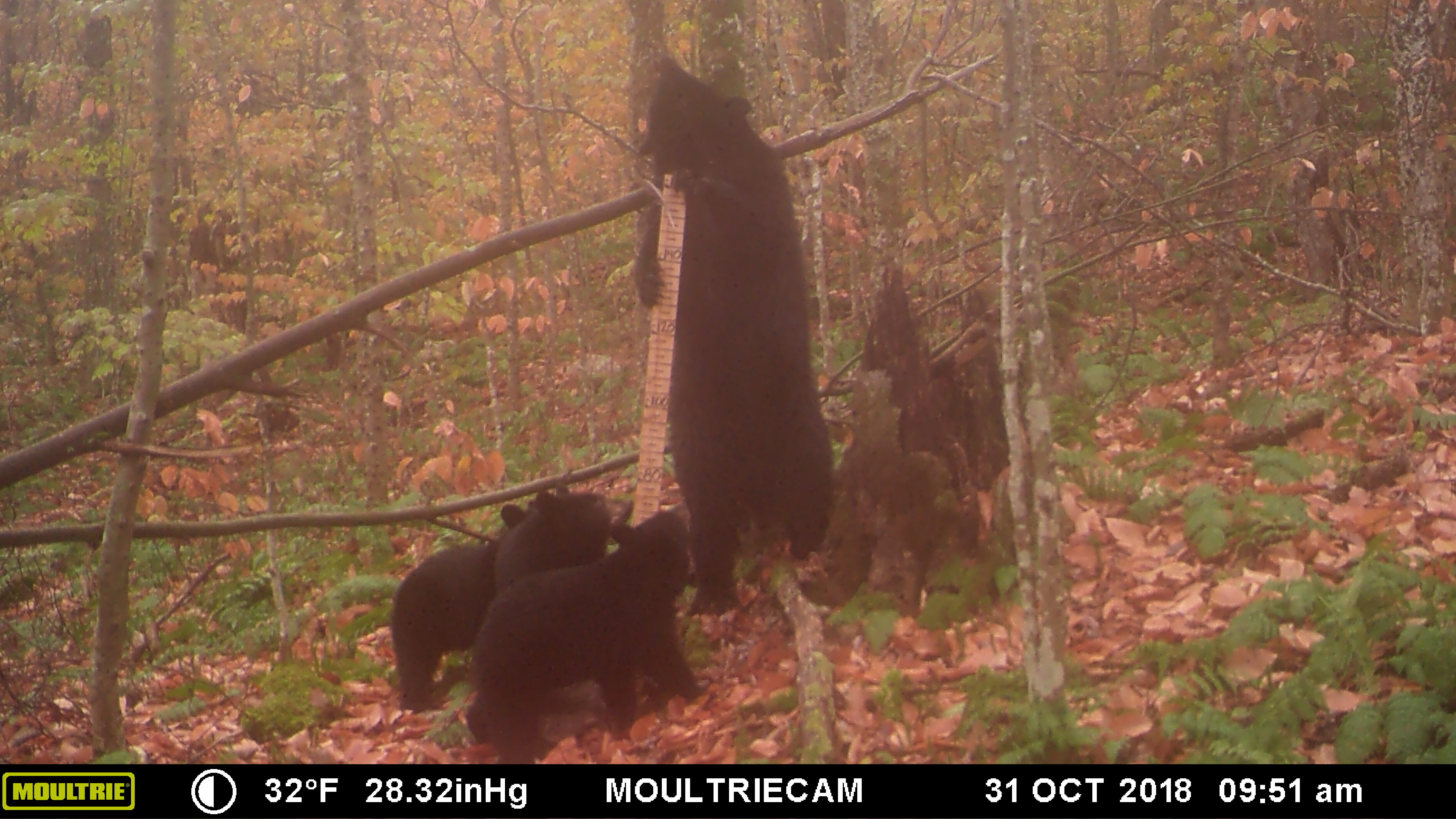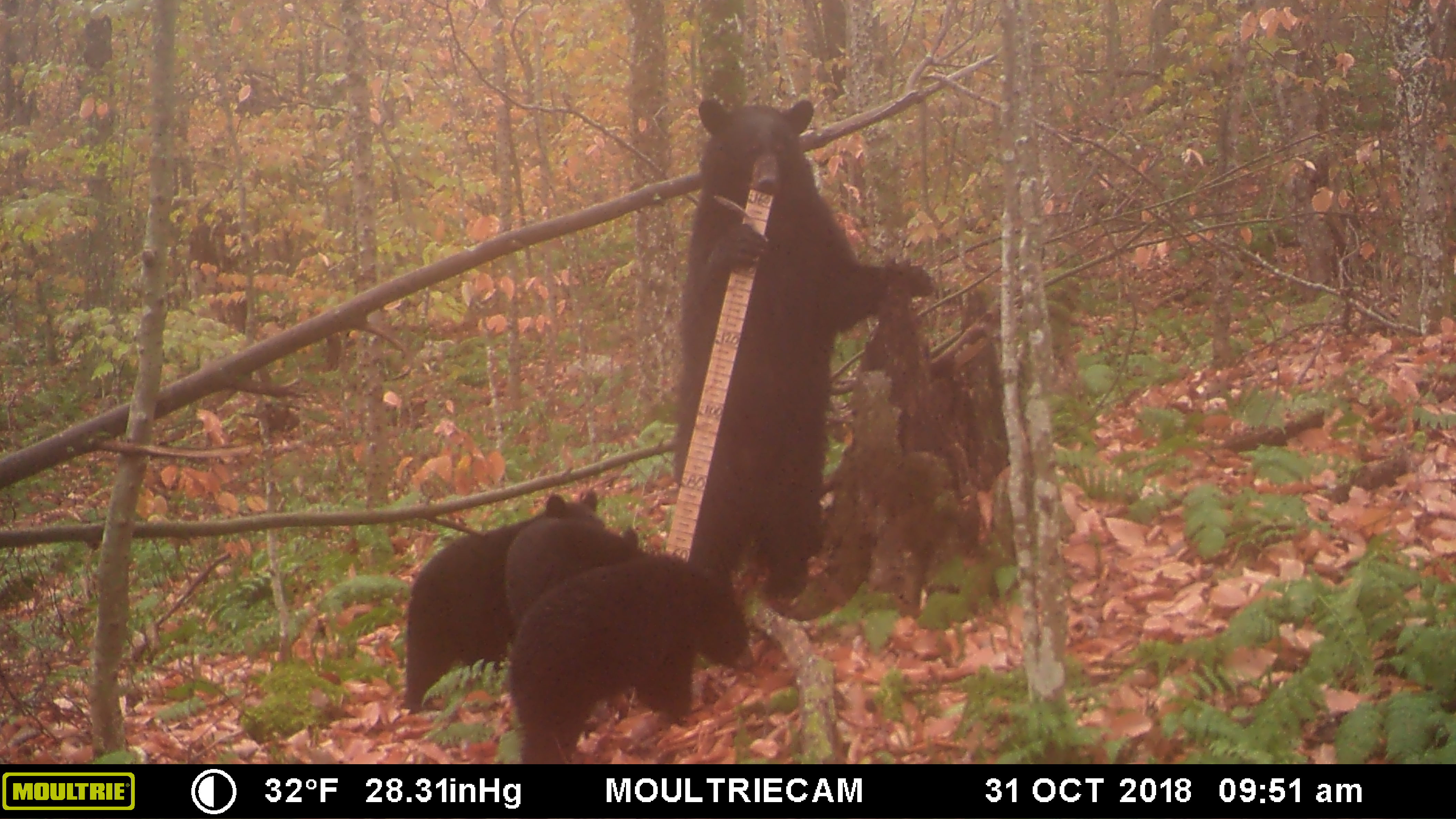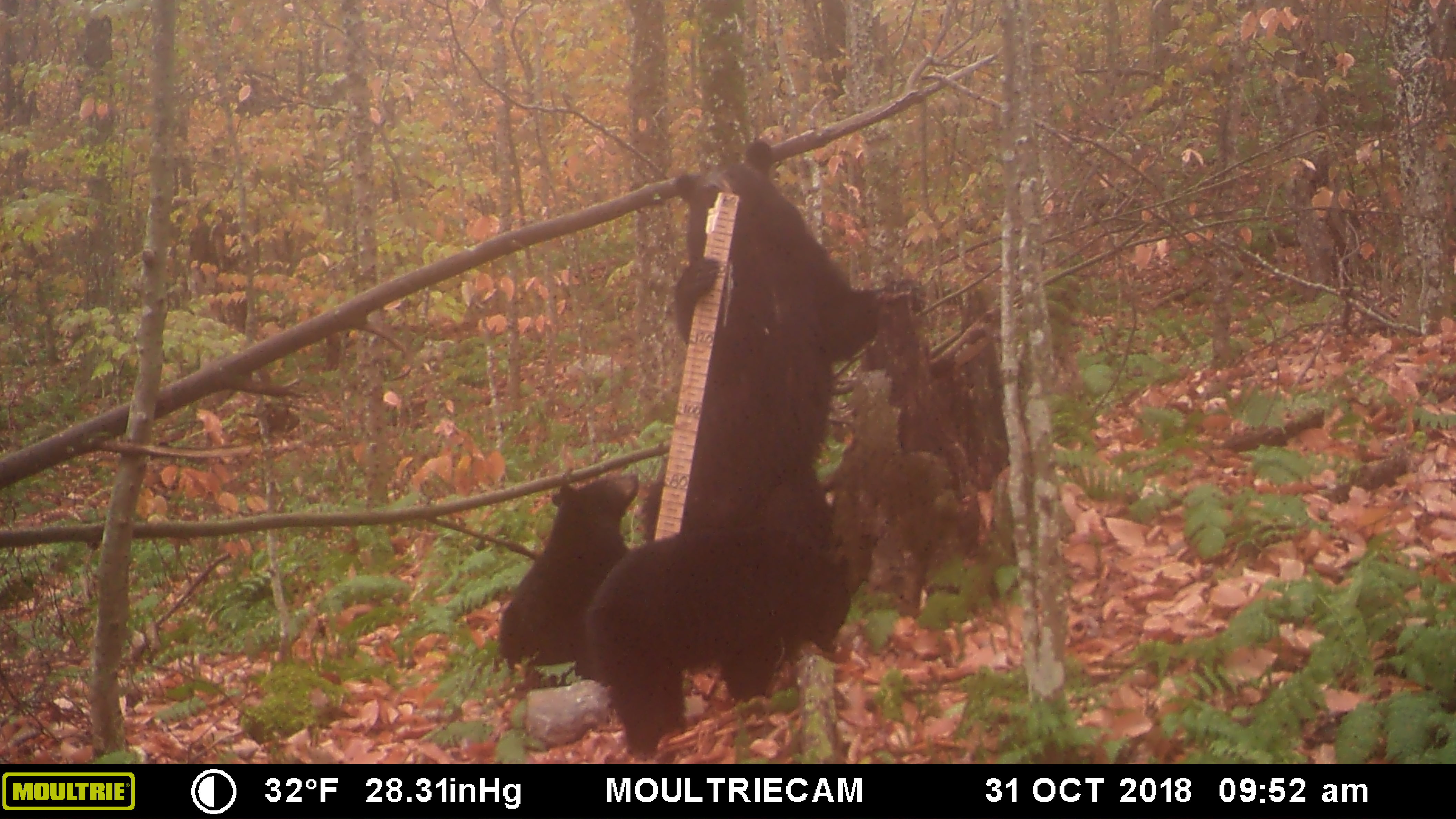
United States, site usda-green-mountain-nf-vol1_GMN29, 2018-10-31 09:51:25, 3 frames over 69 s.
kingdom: Animalia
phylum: Chordata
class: Mammalia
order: Carnivora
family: Ursidae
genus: Ursus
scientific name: Ursus americanus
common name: black bear